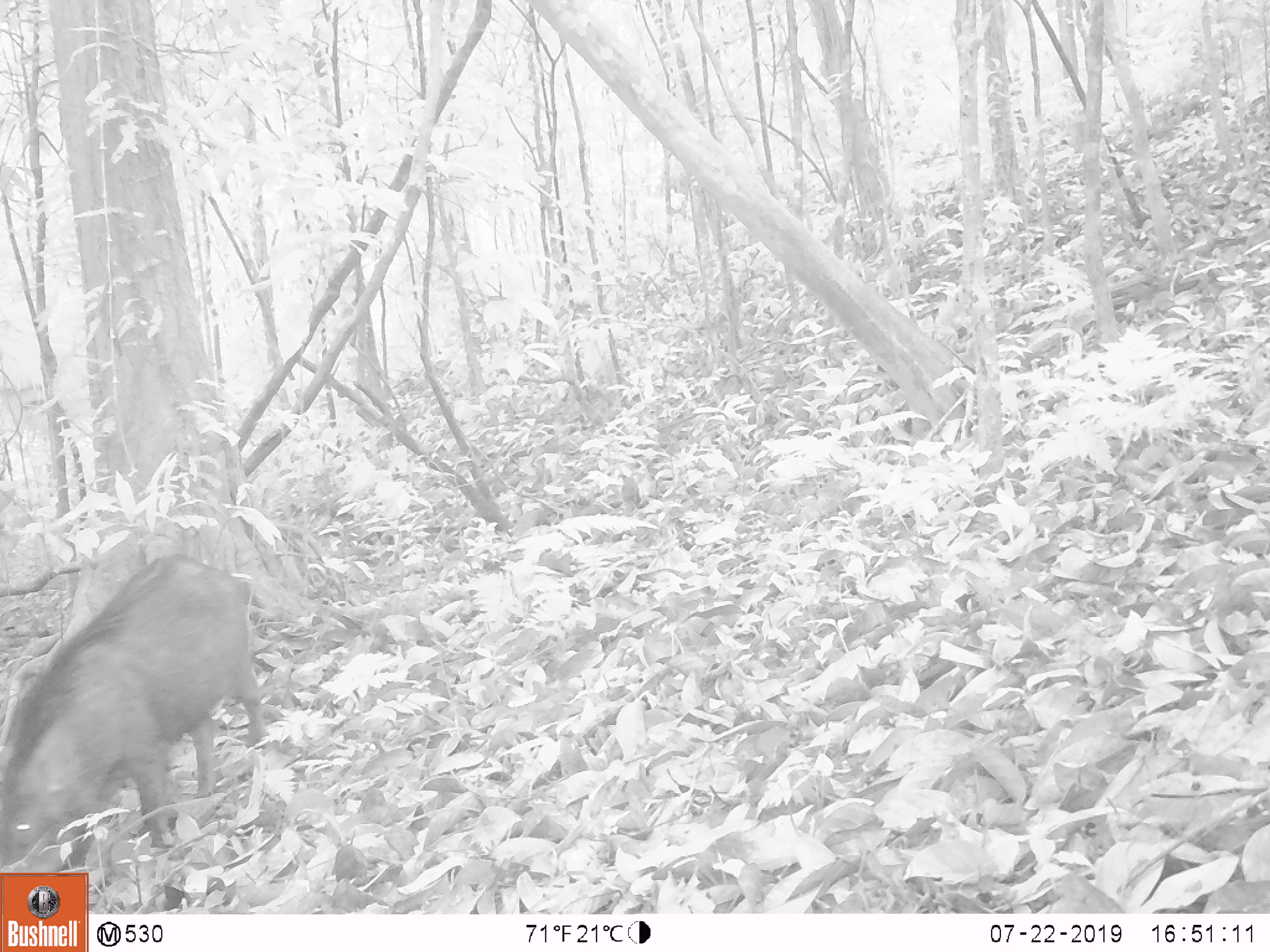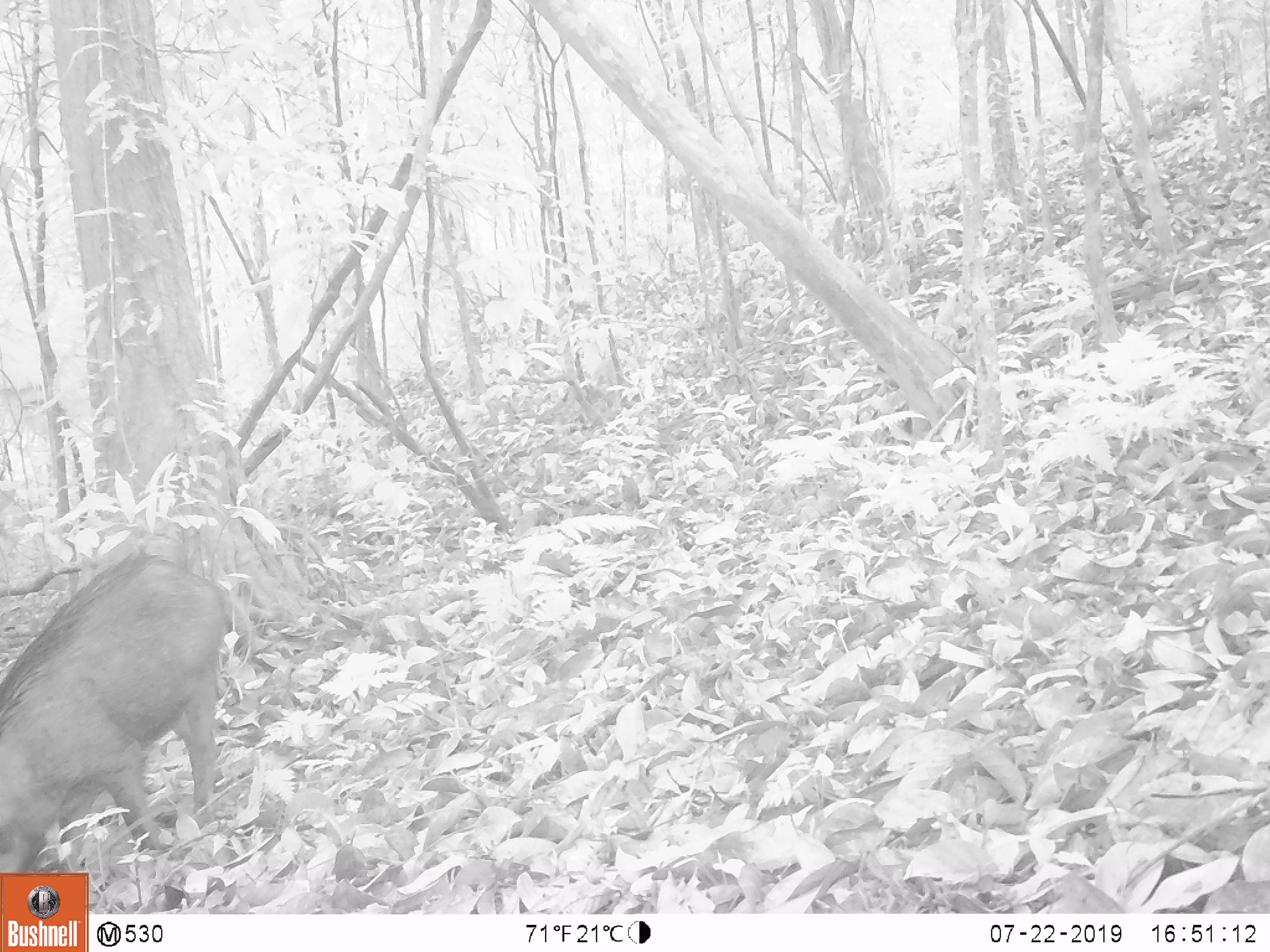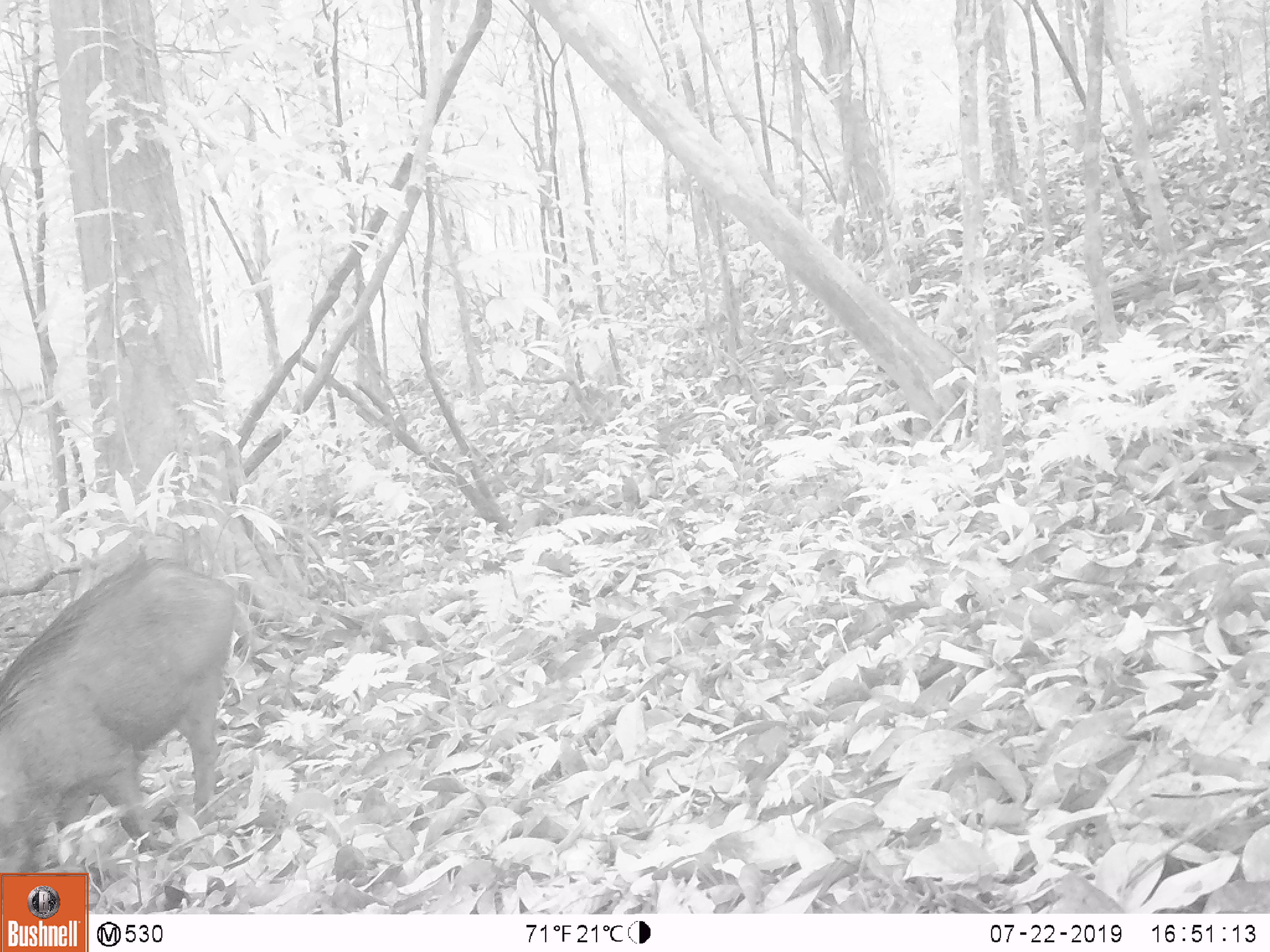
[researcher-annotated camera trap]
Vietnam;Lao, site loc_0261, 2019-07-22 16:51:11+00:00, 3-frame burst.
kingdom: Animalia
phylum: Chordata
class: Mammalia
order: Artiodactyla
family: Suidae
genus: Sus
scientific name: Sus scrofa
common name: eurasian wild pig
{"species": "eurasian wild pig (Sus scrofa)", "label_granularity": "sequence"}